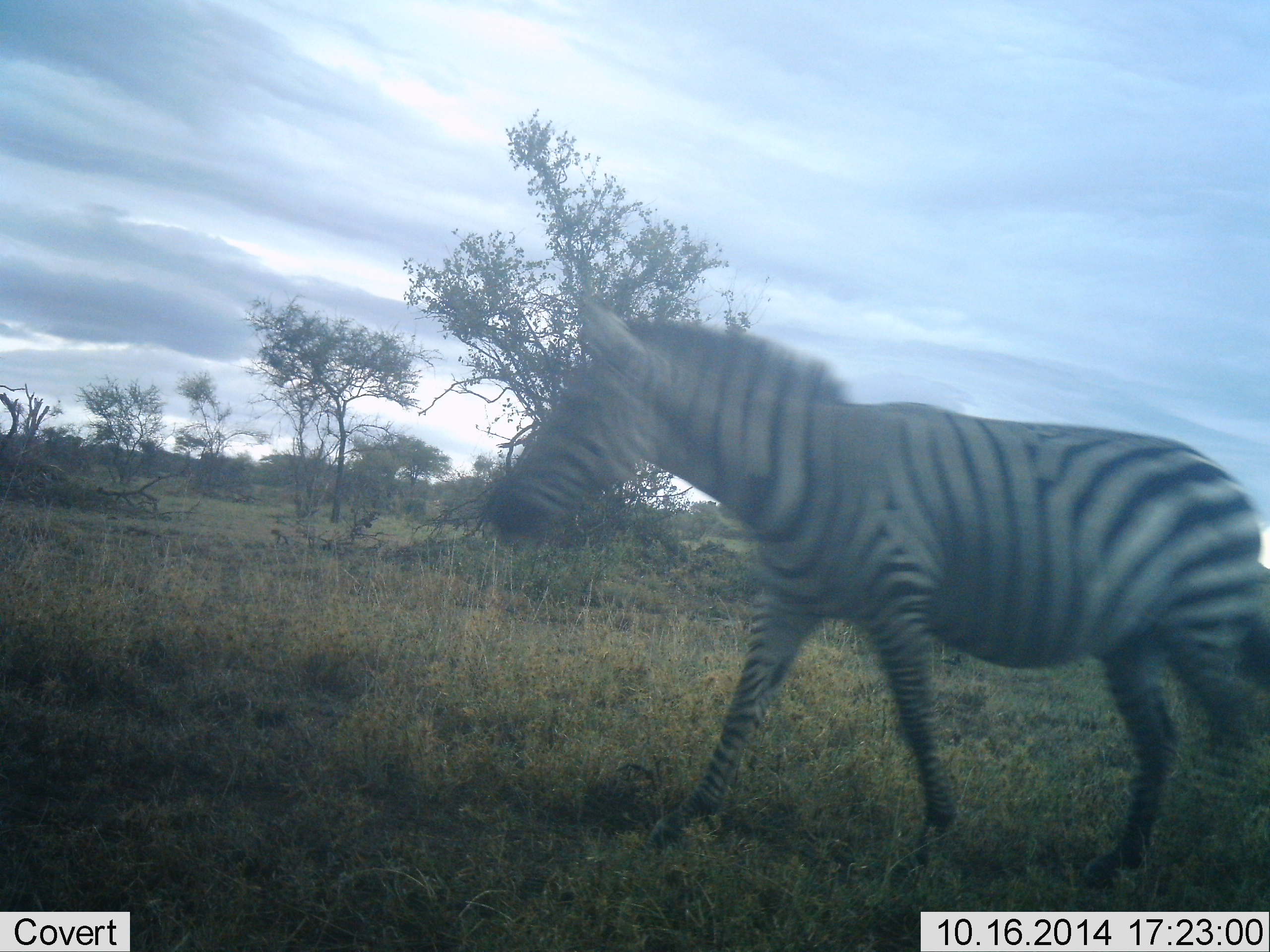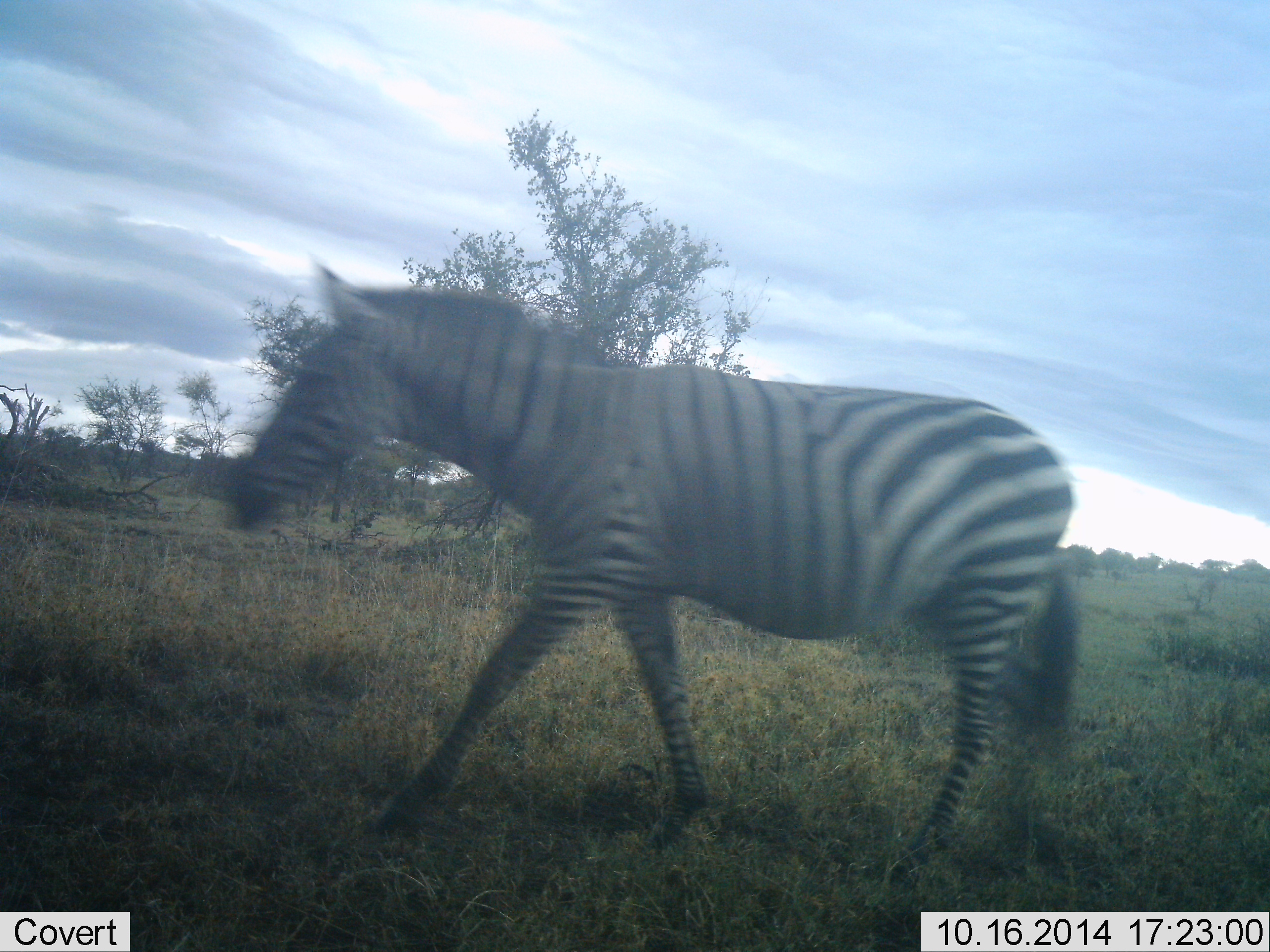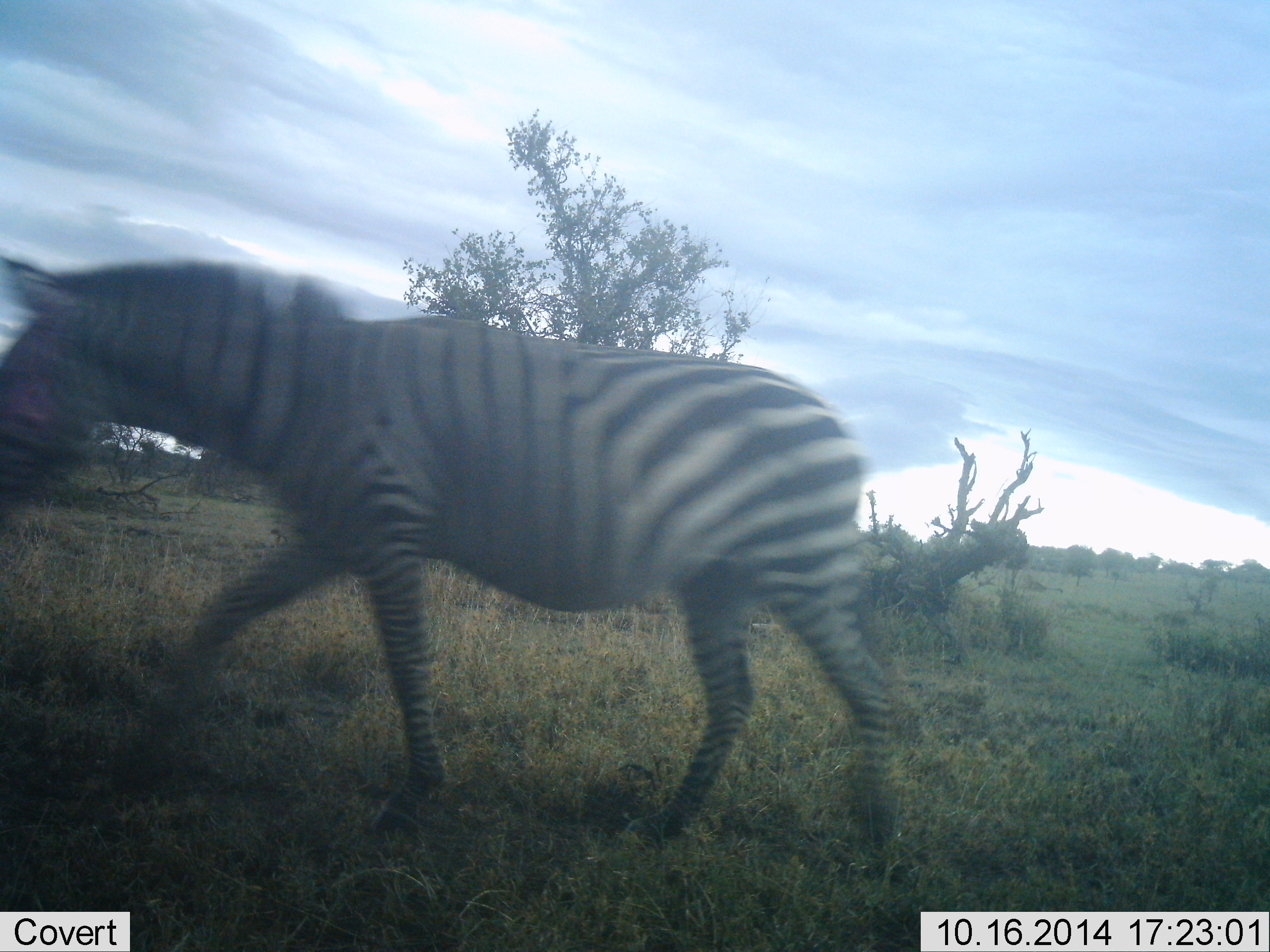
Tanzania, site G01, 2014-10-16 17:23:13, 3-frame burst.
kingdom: Animalia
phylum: Chordata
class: Mammalia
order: Perissodactyla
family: Equidae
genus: Equus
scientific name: Equus quagga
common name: plains zebra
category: zebra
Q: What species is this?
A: Zebra (plains zebra) (Equus quagga).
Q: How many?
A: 1.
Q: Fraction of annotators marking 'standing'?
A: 0%.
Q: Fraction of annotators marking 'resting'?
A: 0%.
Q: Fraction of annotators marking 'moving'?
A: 100%.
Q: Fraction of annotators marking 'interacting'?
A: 0%.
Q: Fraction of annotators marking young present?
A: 0%.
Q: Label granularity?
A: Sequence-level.